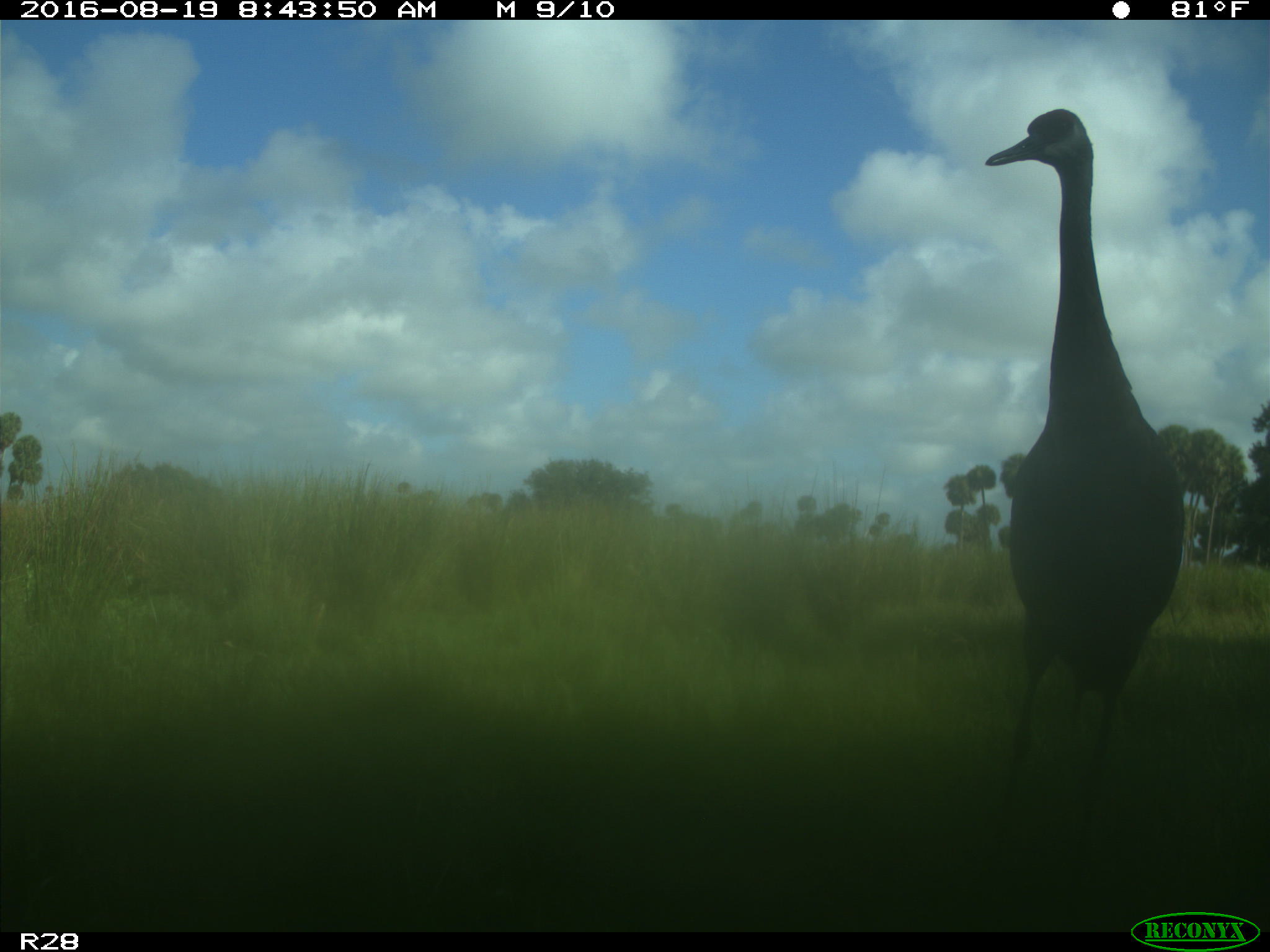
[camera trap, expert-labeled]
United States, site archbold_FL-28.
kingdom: Animalia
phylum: Chordata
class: Aves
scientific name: Aves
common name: birds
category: unidentified bird